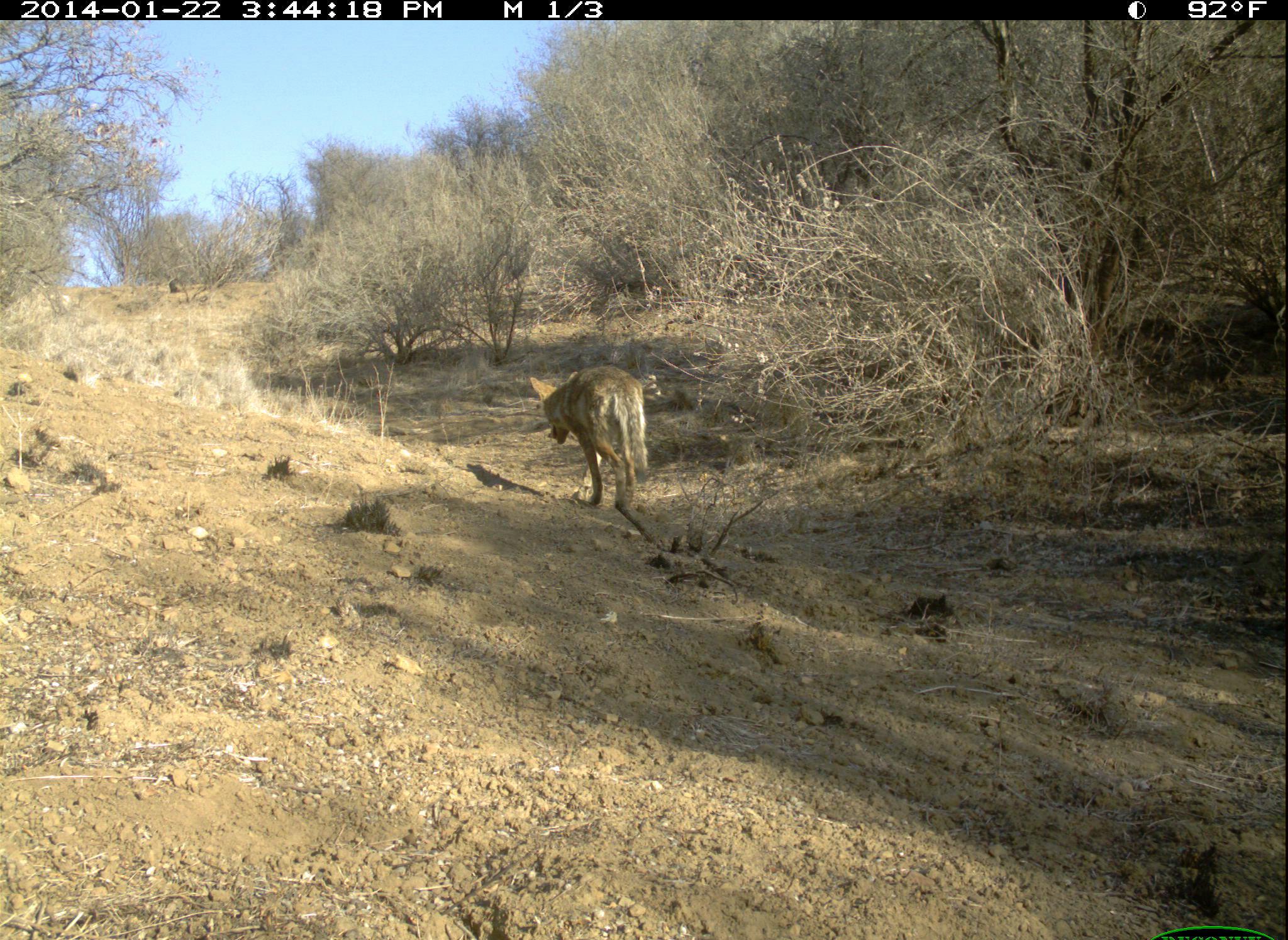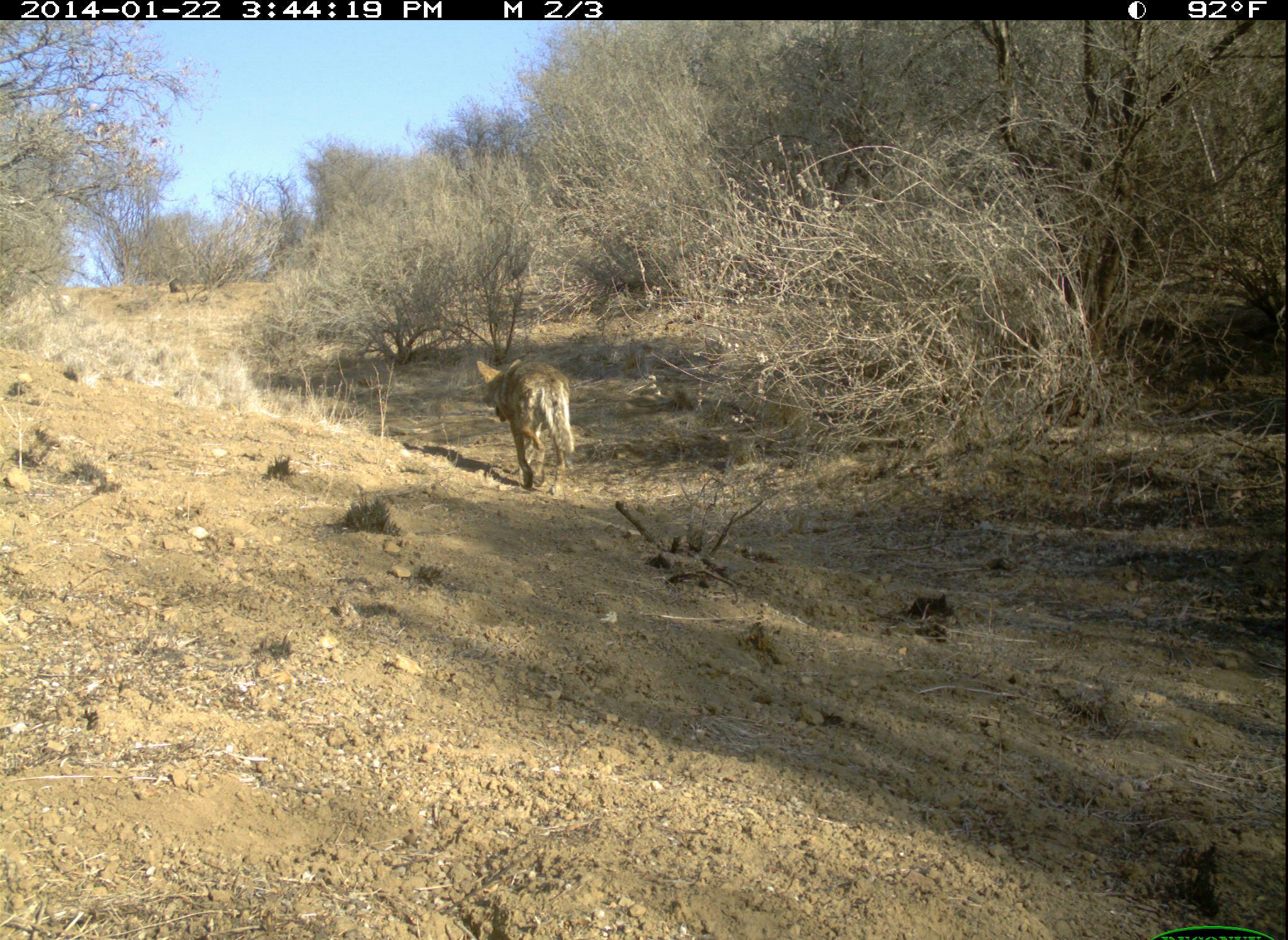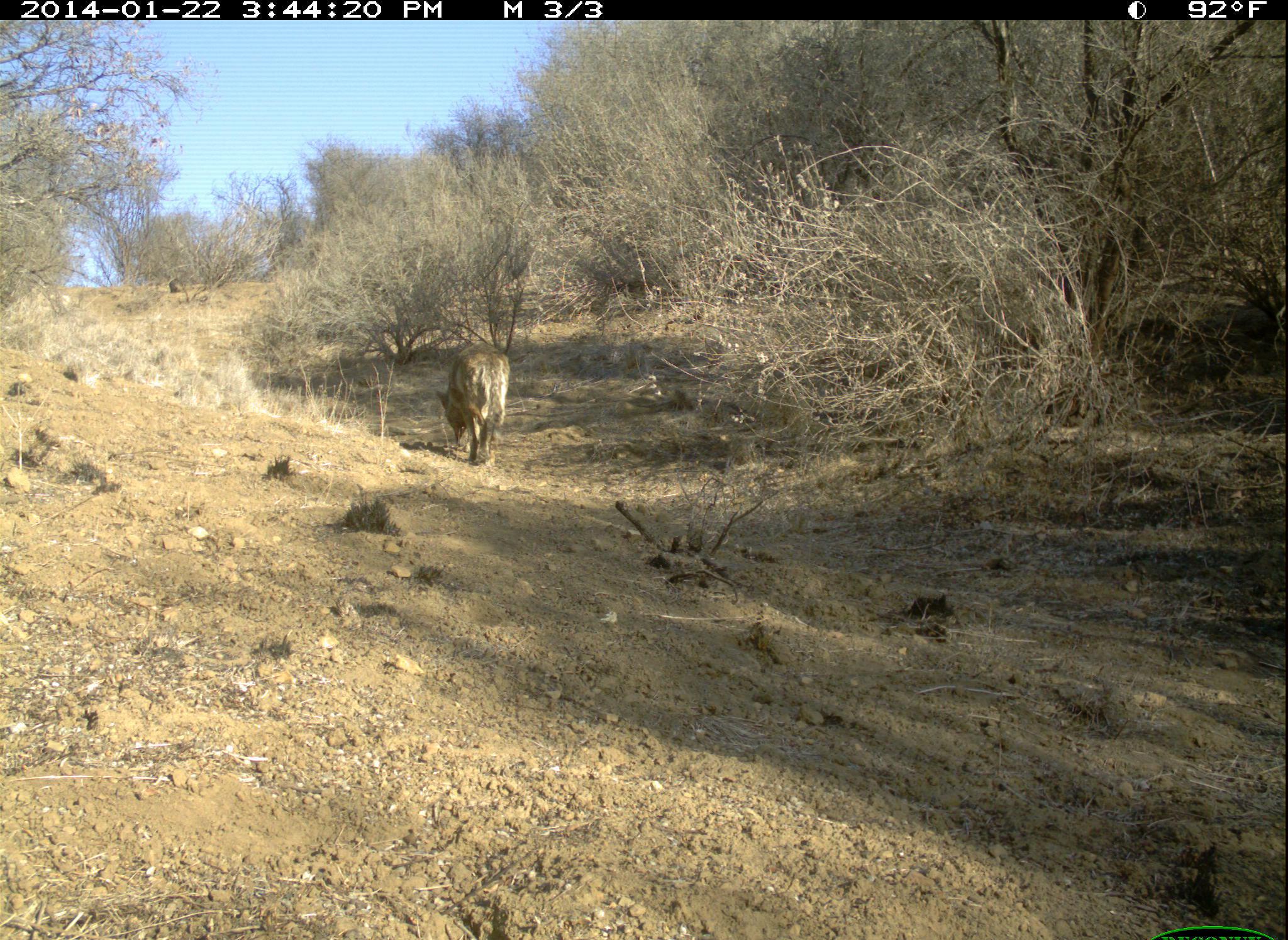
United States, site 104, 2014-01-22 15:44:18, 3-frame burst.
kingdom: Animalia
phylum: Chordata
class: Mammalia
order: Carnivora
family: Canidae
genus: Canis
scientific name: Canis latrans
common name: coyote